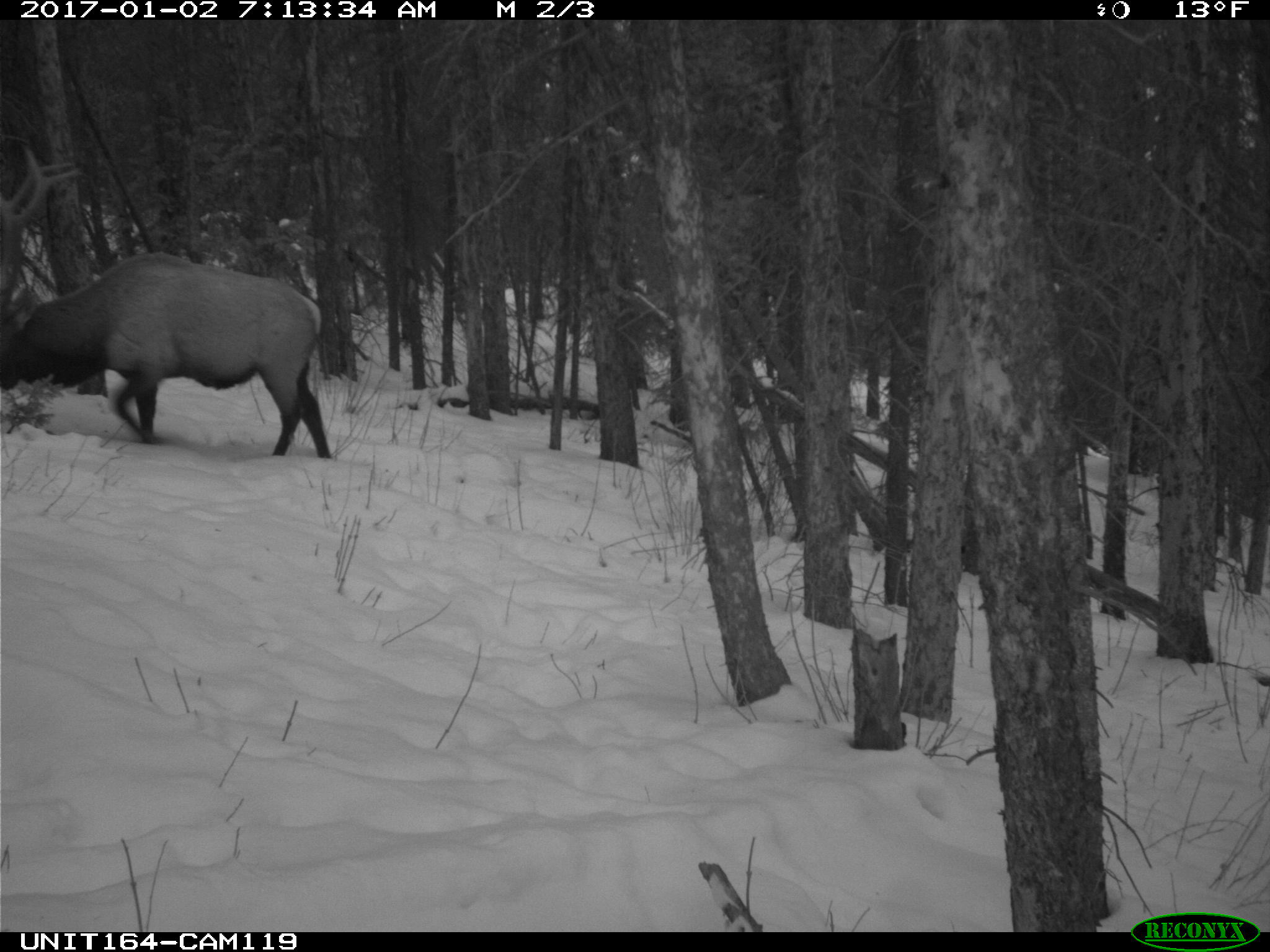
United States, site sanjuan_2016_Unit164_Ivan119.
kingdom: Animalia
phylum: Chordata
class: Mammalia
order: Artiodactyla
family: Cervidae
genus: Cervus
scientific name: Cervus elaphus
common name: red deer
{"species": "Cervus elaphus (red deer)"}